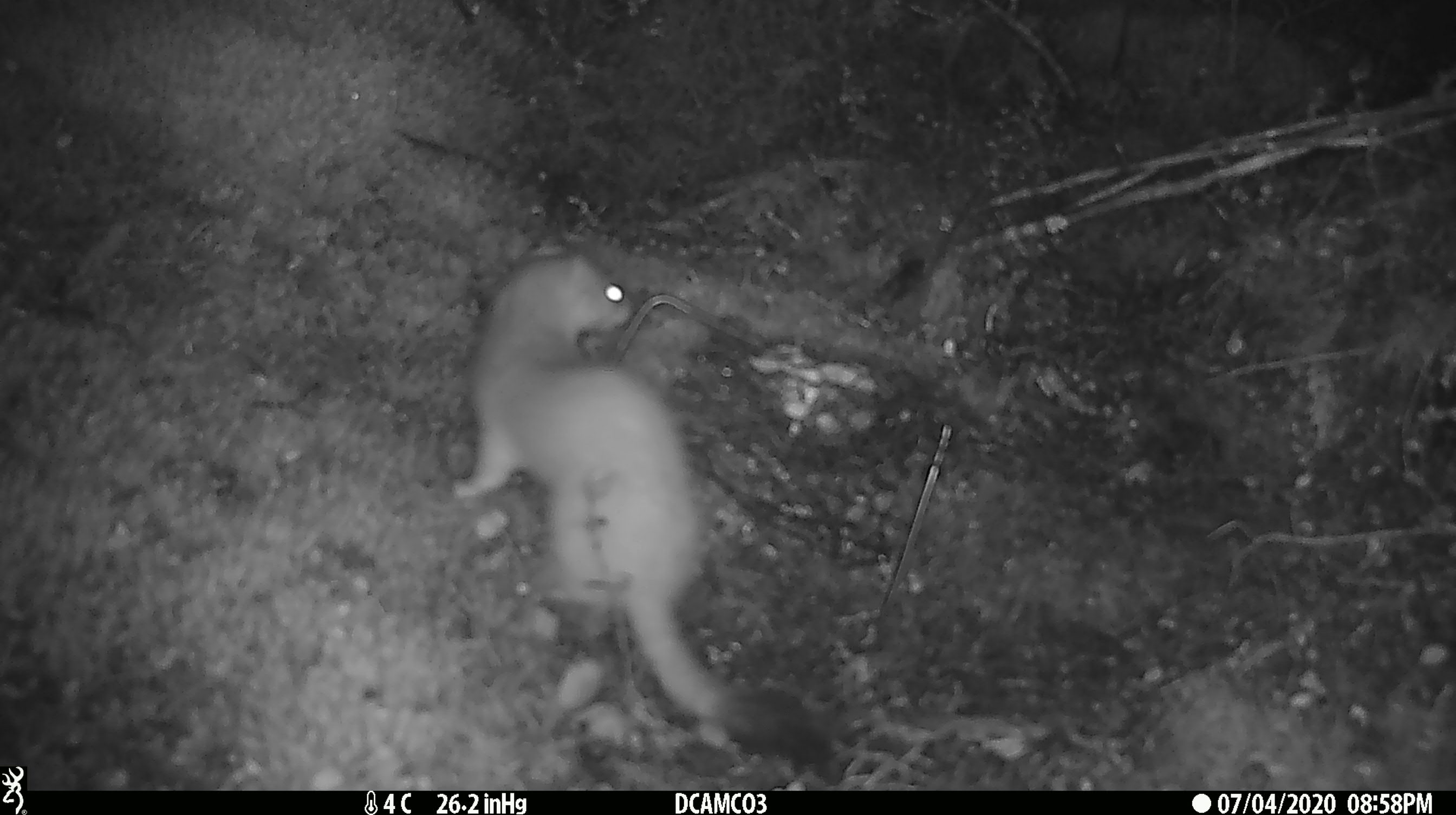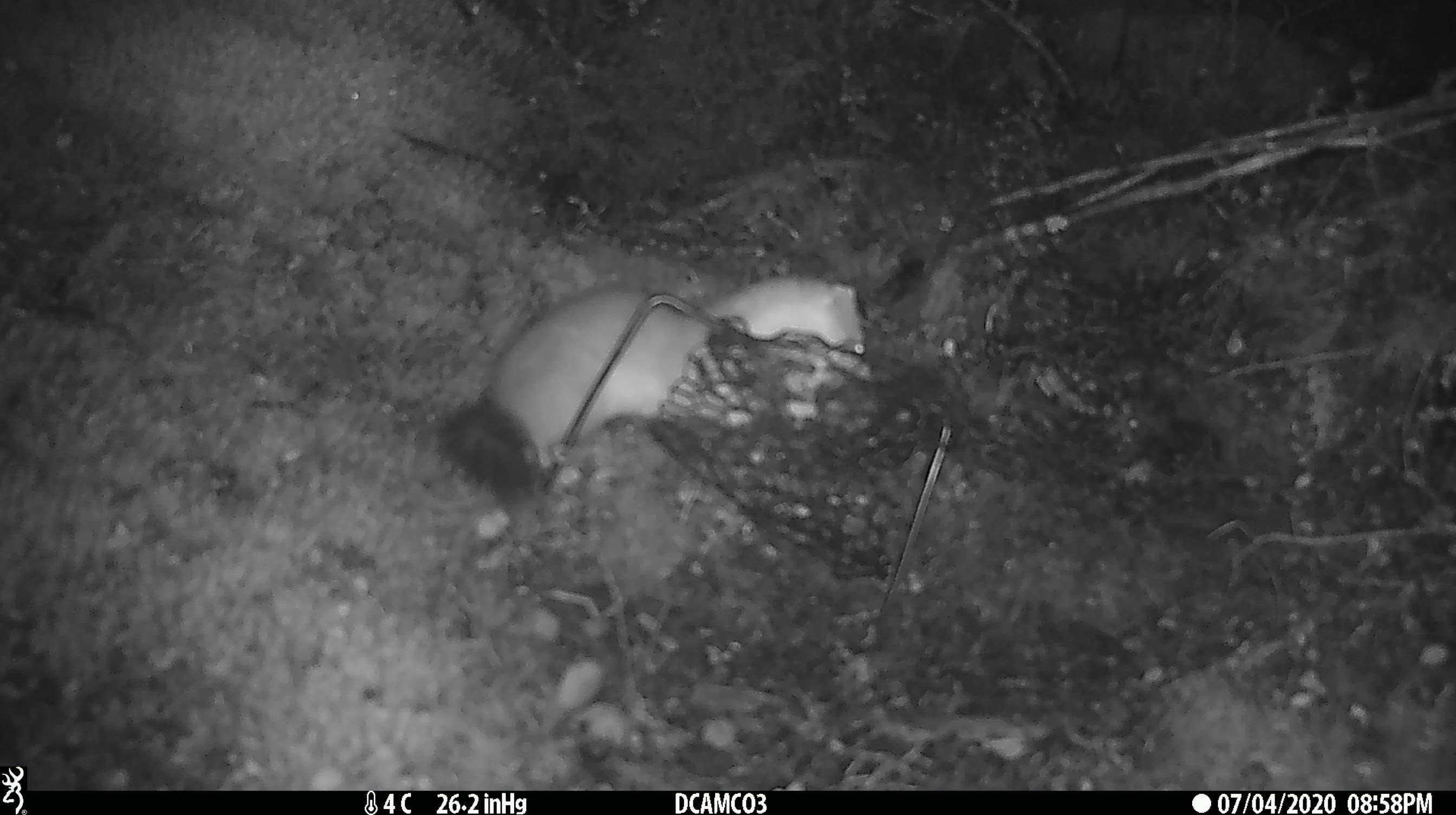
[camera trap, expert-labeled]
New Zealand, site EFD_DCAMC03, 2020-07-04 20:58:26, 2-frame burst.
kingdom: Animalia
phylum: Chordata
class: Mammalia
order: Carnivora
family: Mustelidae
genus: Mustela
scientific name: Mustela erminea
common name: stoat